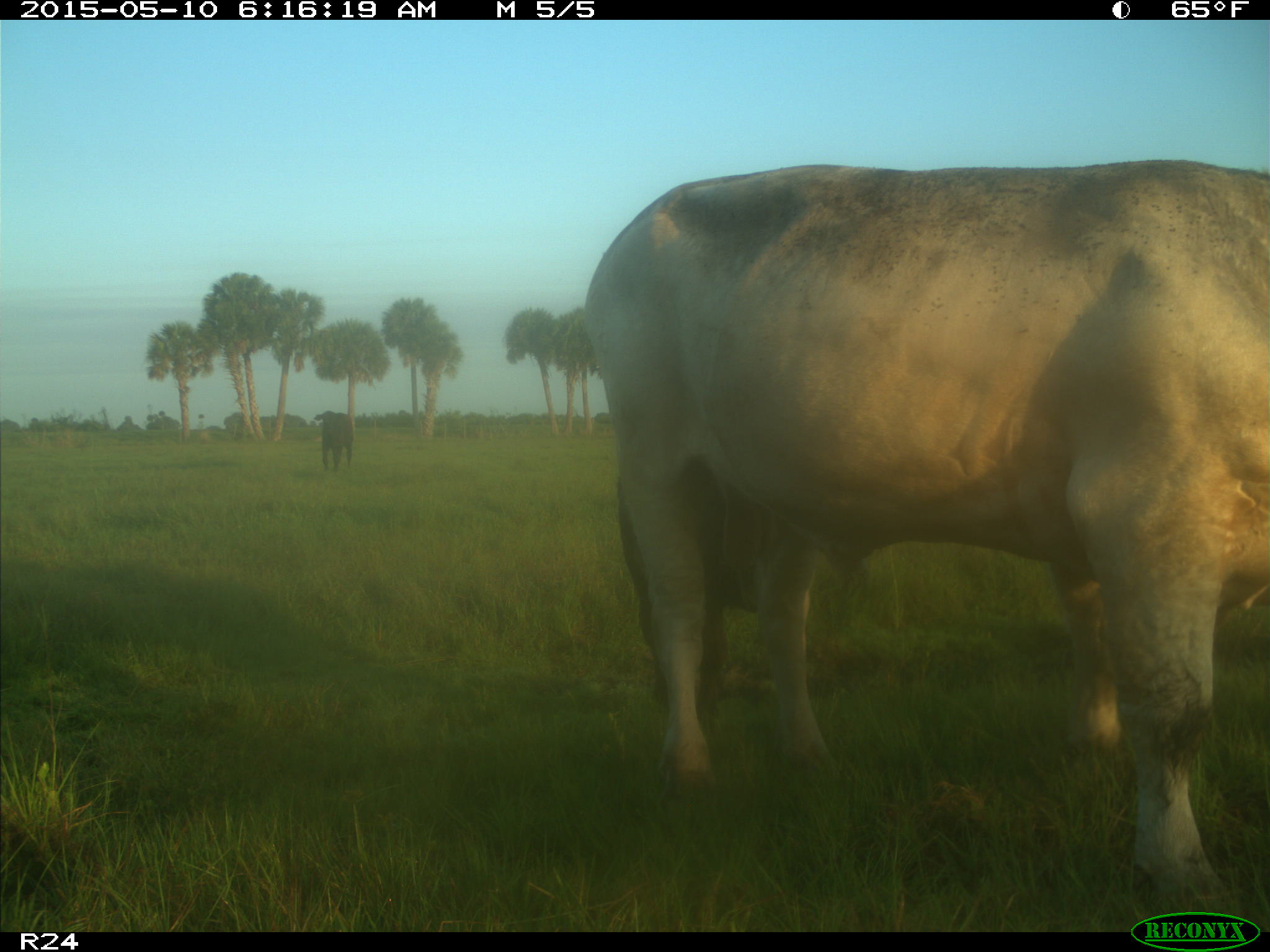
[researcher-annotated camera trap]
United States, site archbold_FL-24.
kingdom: Animalia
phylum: Chordata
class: Mammalia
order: Artiodactyla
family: Bovidae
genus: Bos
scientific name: Bos taurus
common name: domestic cow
Bos taurus (domestic cow).